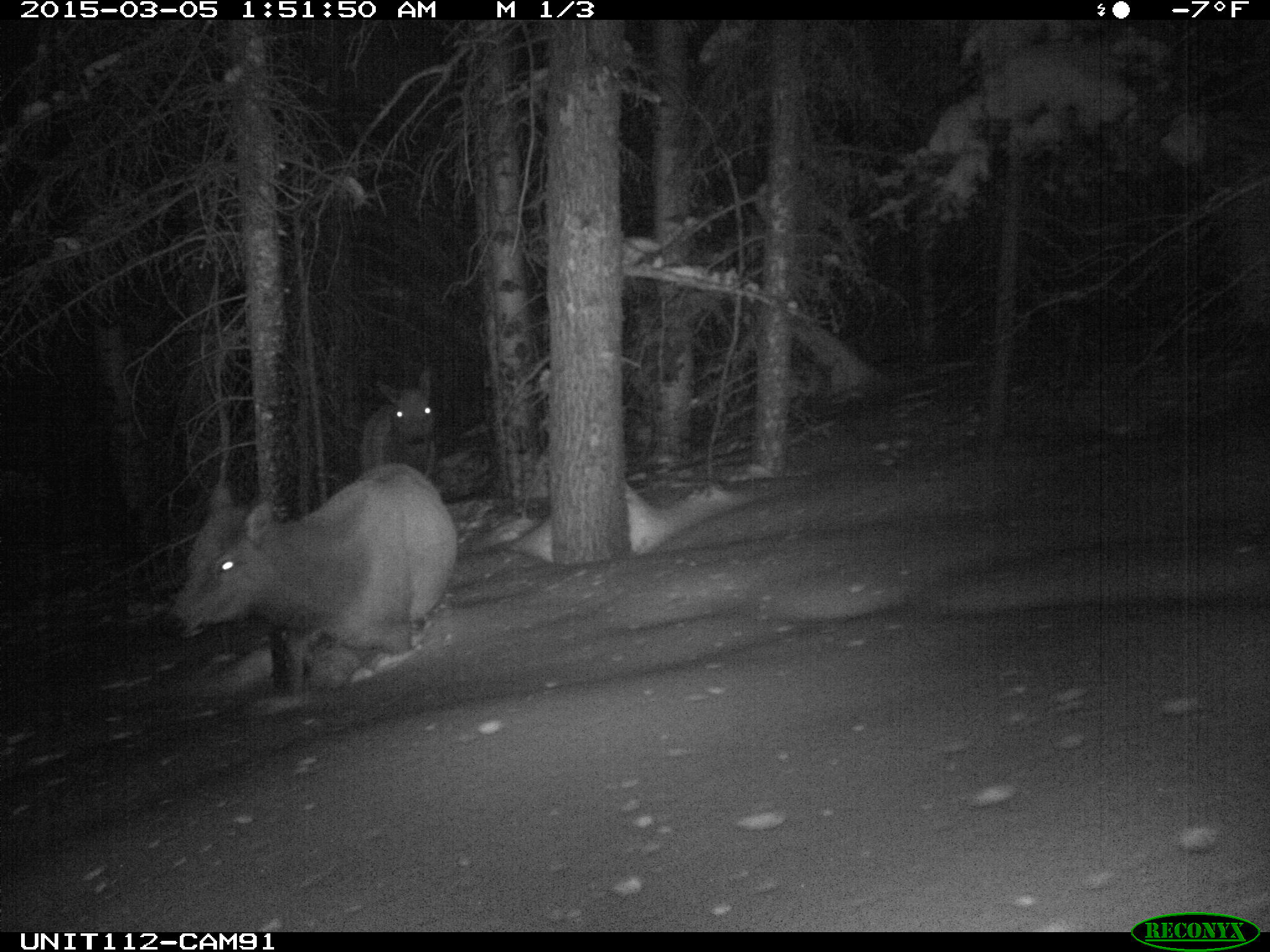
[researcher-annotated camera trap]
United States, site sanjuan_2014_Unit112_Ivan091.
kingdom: Animalia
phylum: Chordata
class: Mammalia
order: Artiodactyla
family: Cervidae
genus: Cervus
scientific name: Cervus elaphus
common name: red deer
Cervus elaphus (red deer).